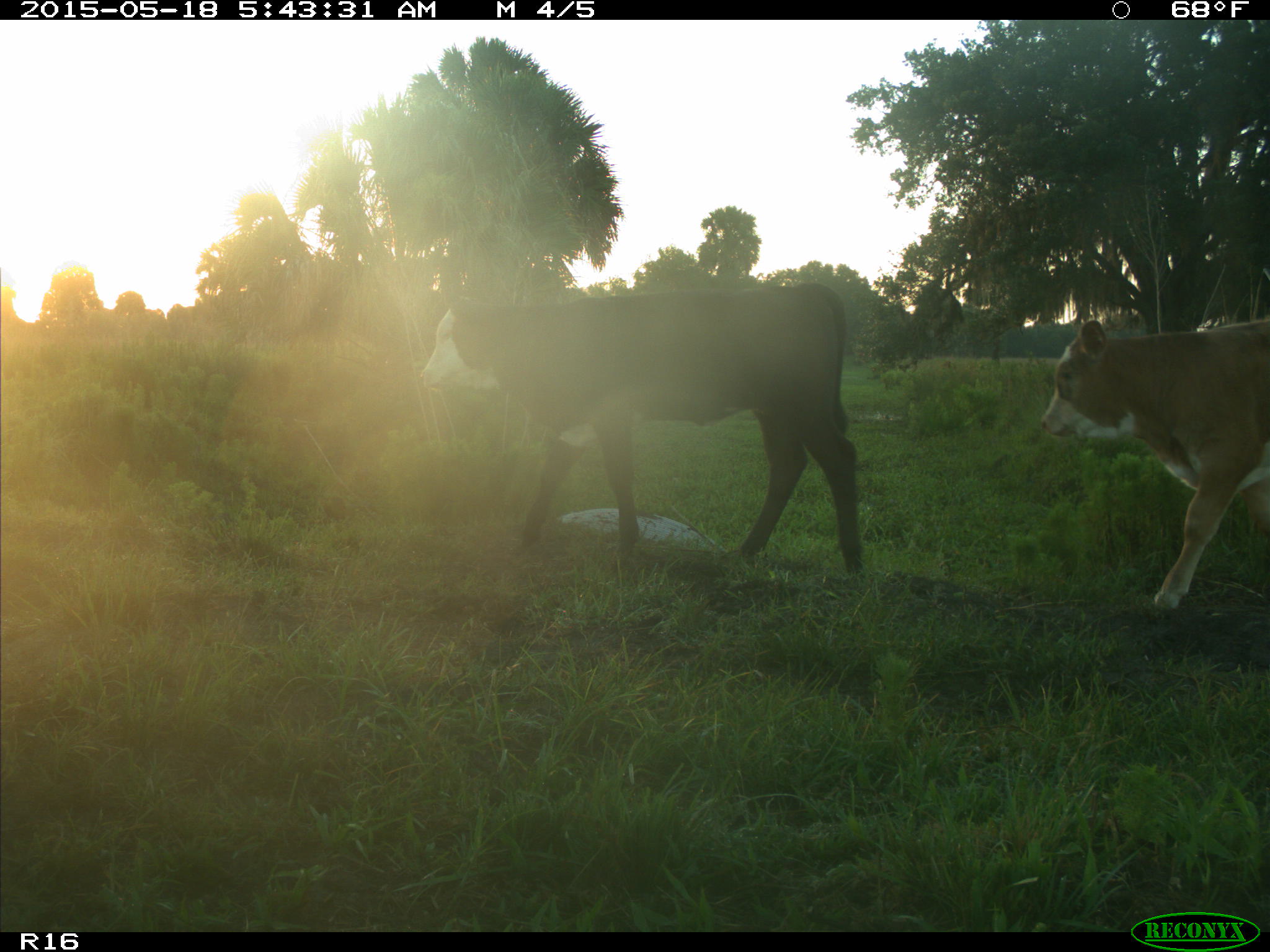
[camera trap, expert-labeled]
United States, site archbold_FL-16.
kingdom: Animalia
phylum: Chordata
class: Mammalia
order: Artiodactyla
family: Bovidae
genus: Bos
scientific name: Bos taurus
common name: domestic cow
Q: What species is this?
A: Bos taurus (domestic cow).